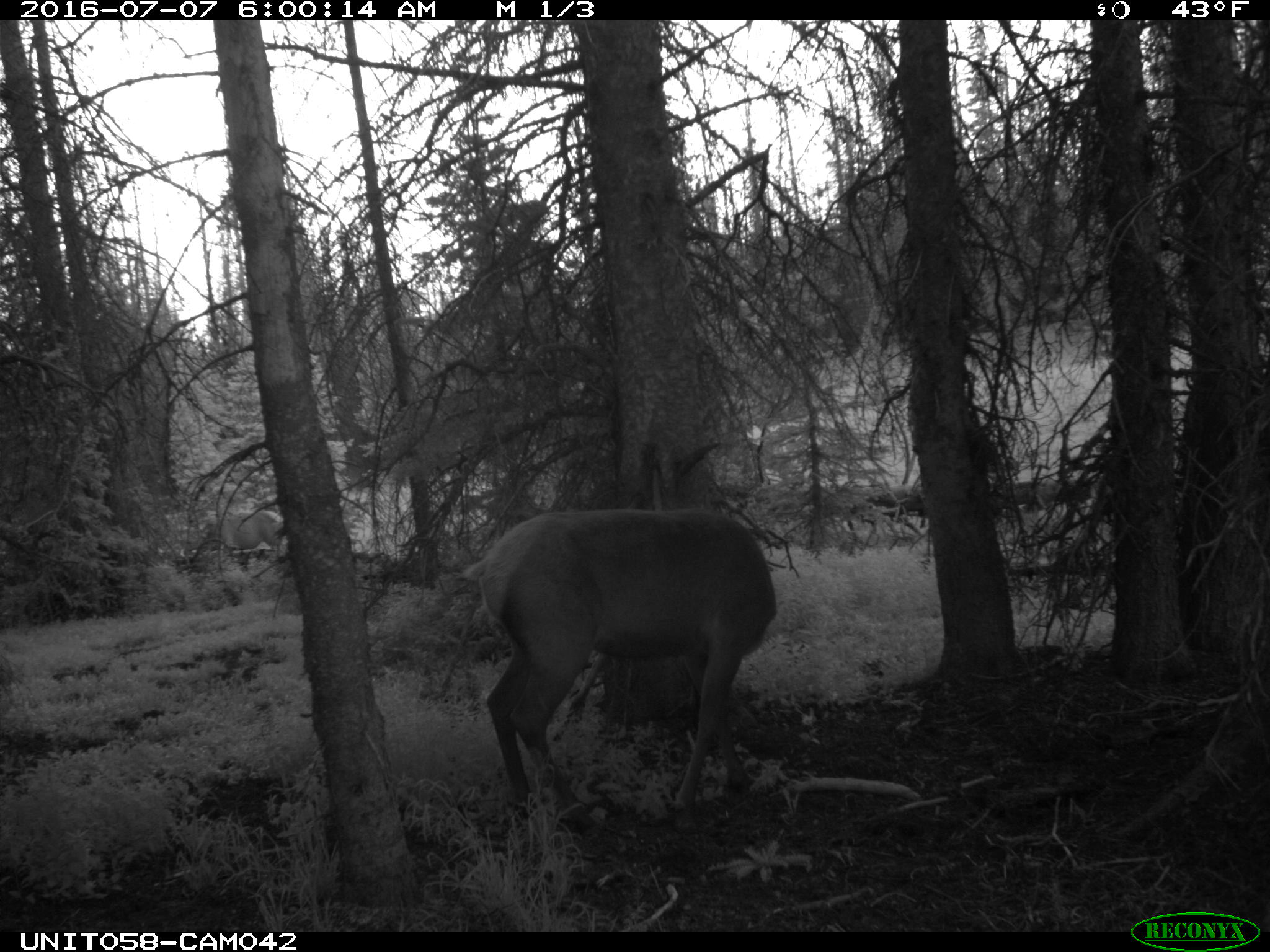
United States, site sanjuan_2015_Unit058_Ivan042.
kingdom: Animalia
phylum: Chordata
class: Mammalia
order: Artiodactyla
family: Cervidae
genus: Cervus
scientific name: Cervus elaphus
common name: red deer